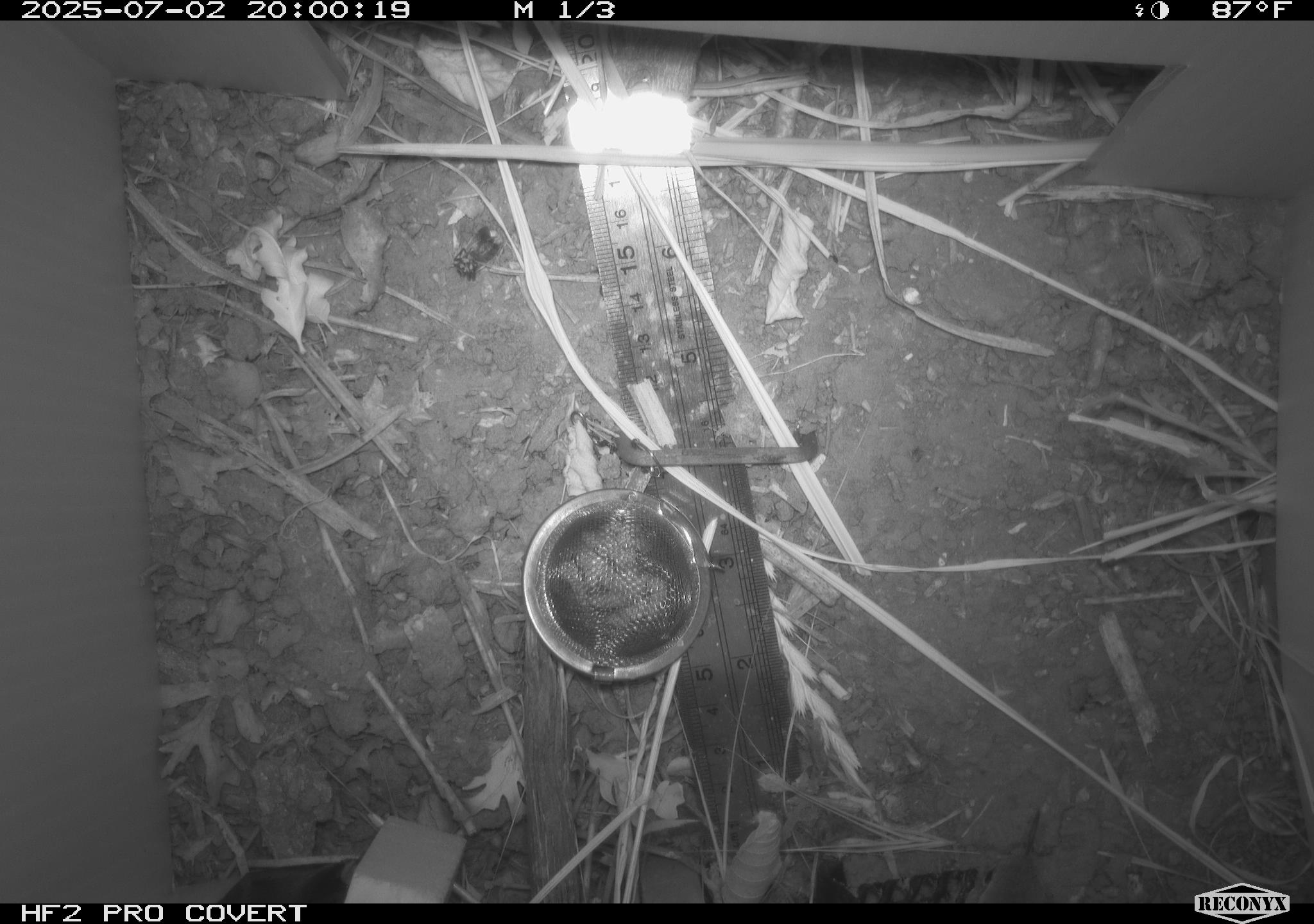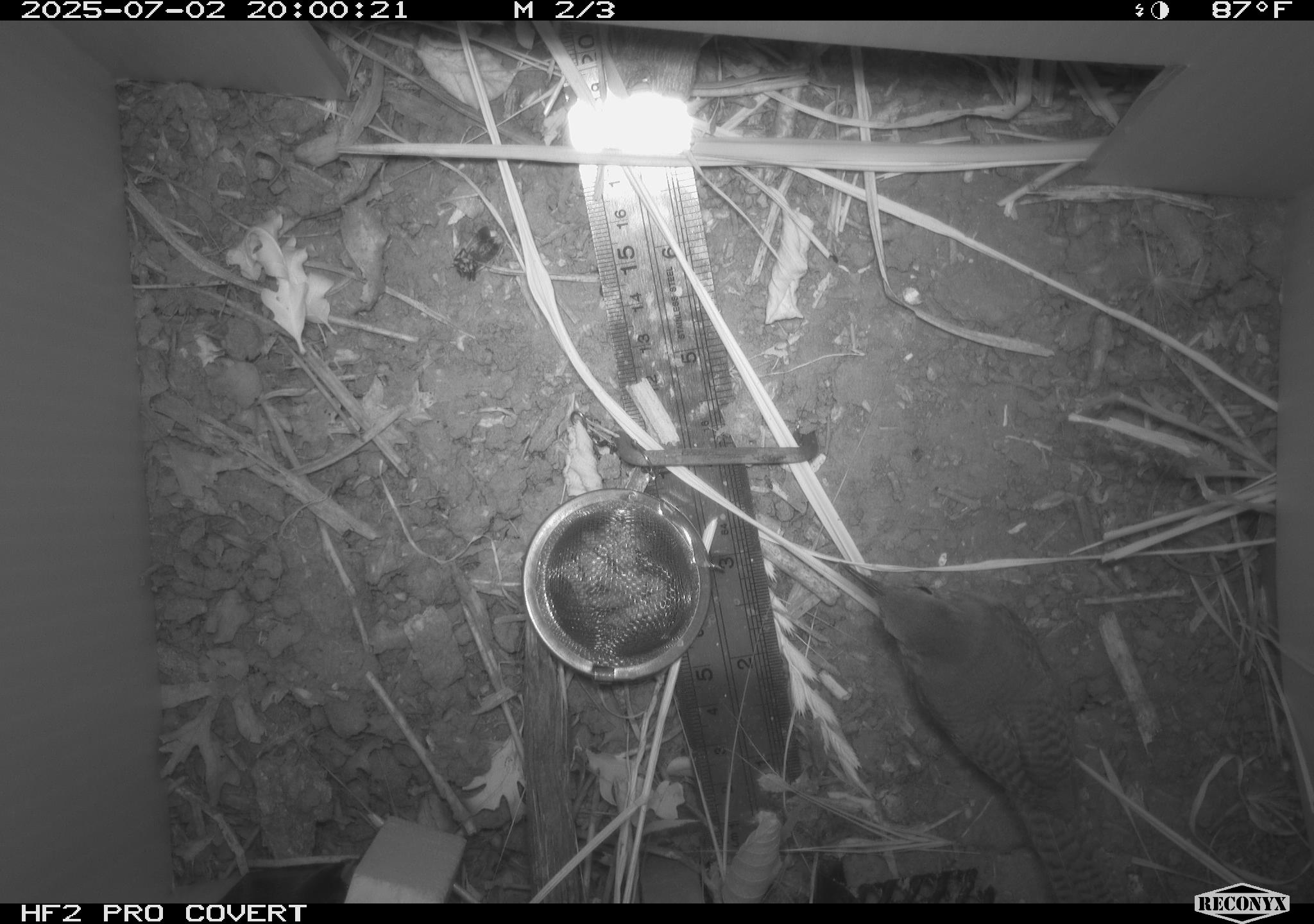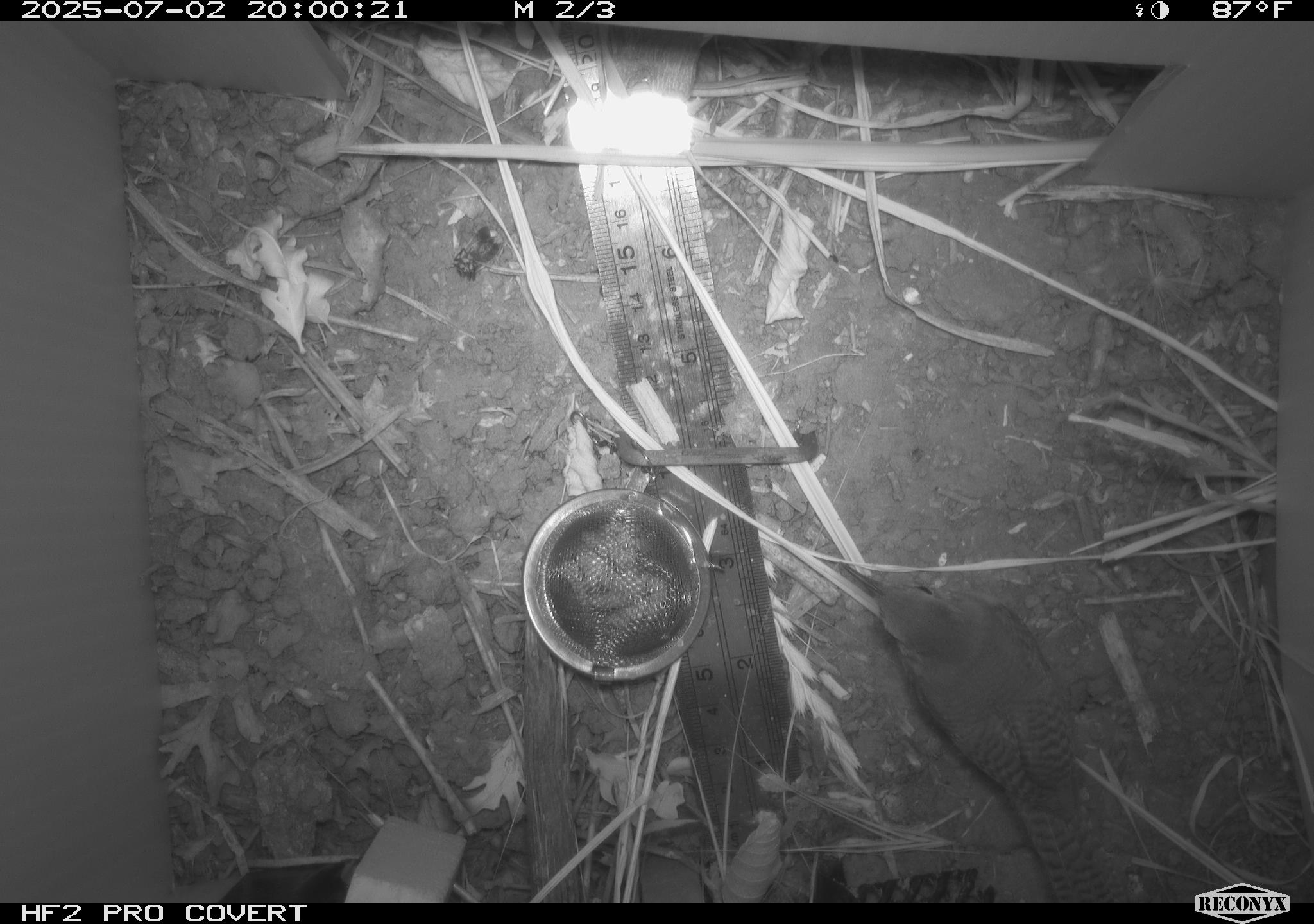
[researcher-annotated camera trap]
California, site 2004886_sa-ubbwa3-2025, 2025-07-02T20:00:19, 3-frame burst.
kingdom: Animalia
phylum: Chordata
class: Aves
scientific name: Aves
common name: bird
Bird (Aves).